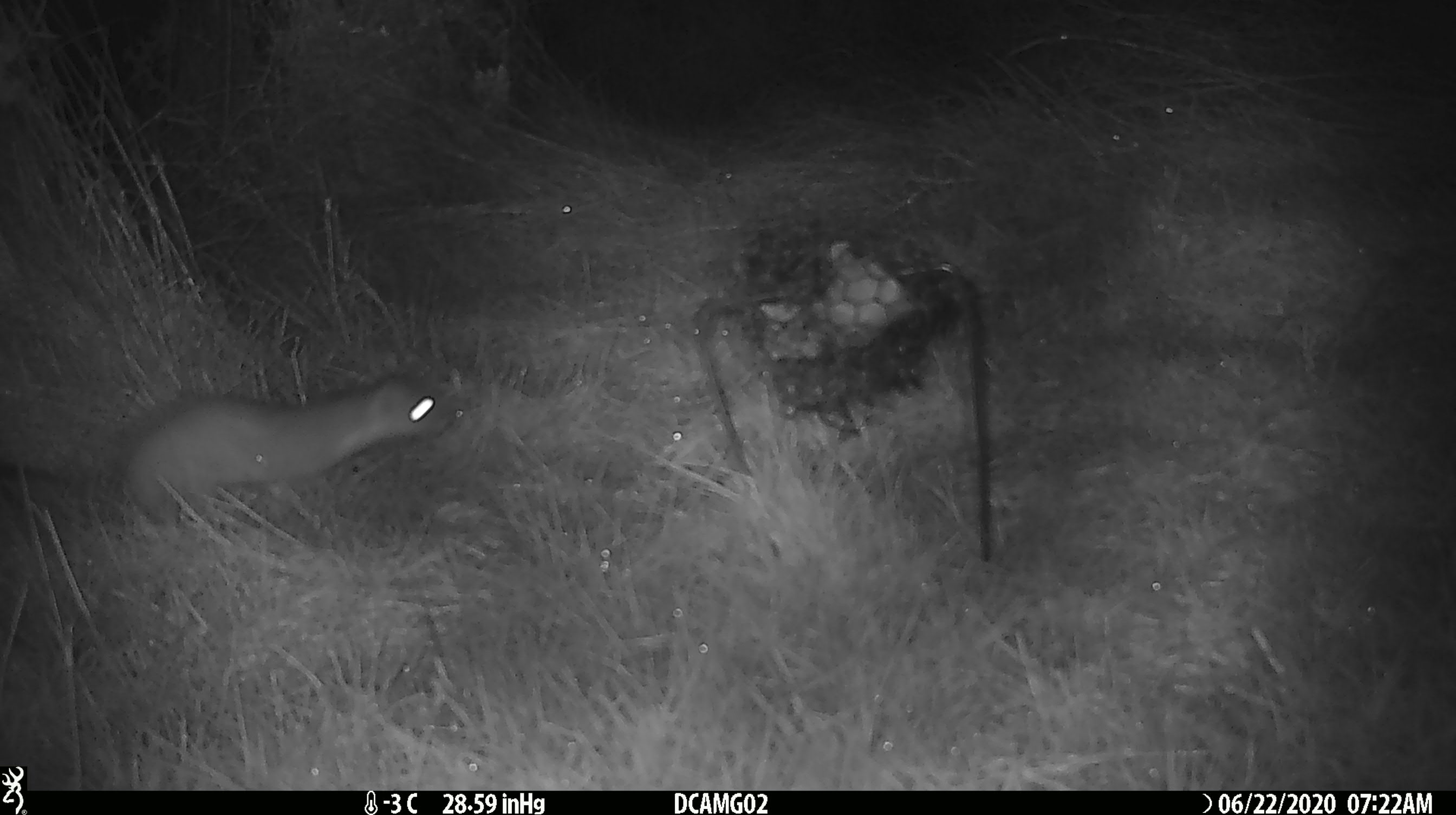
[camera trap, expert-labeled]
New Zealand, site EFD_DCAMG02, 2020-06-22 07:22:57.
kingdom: Animalia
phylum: Chordata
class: Mammalia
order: Carnivora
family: Mustelidae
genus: Mustela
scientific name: Mustela erminea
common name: stoat